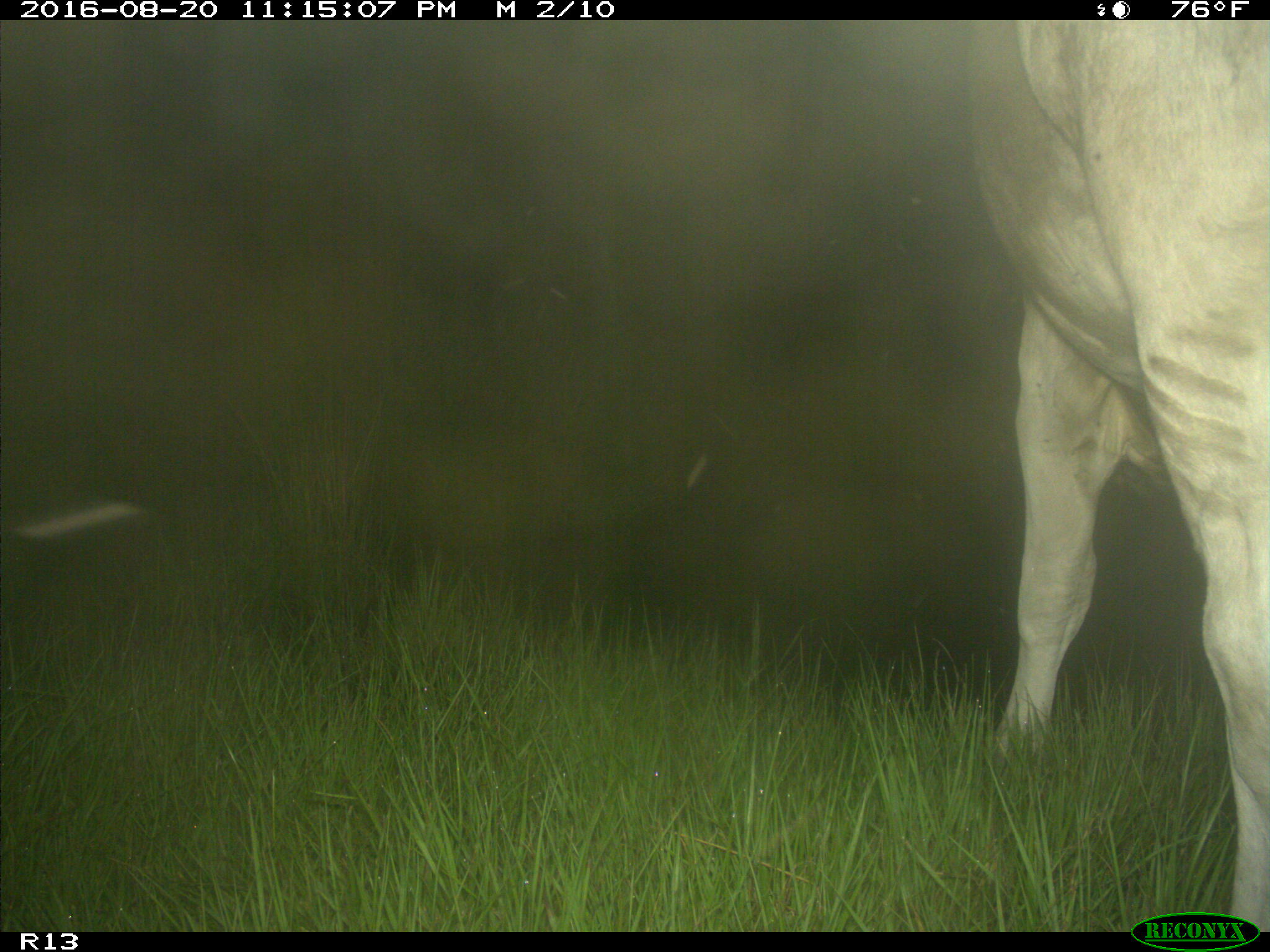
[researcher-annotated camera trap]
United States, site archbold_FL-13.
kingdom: Animalia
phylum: Chordata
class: Mammalia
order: Artiodactyla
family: Bovidae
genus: Bos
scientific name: Bos taurus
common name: domestic cow